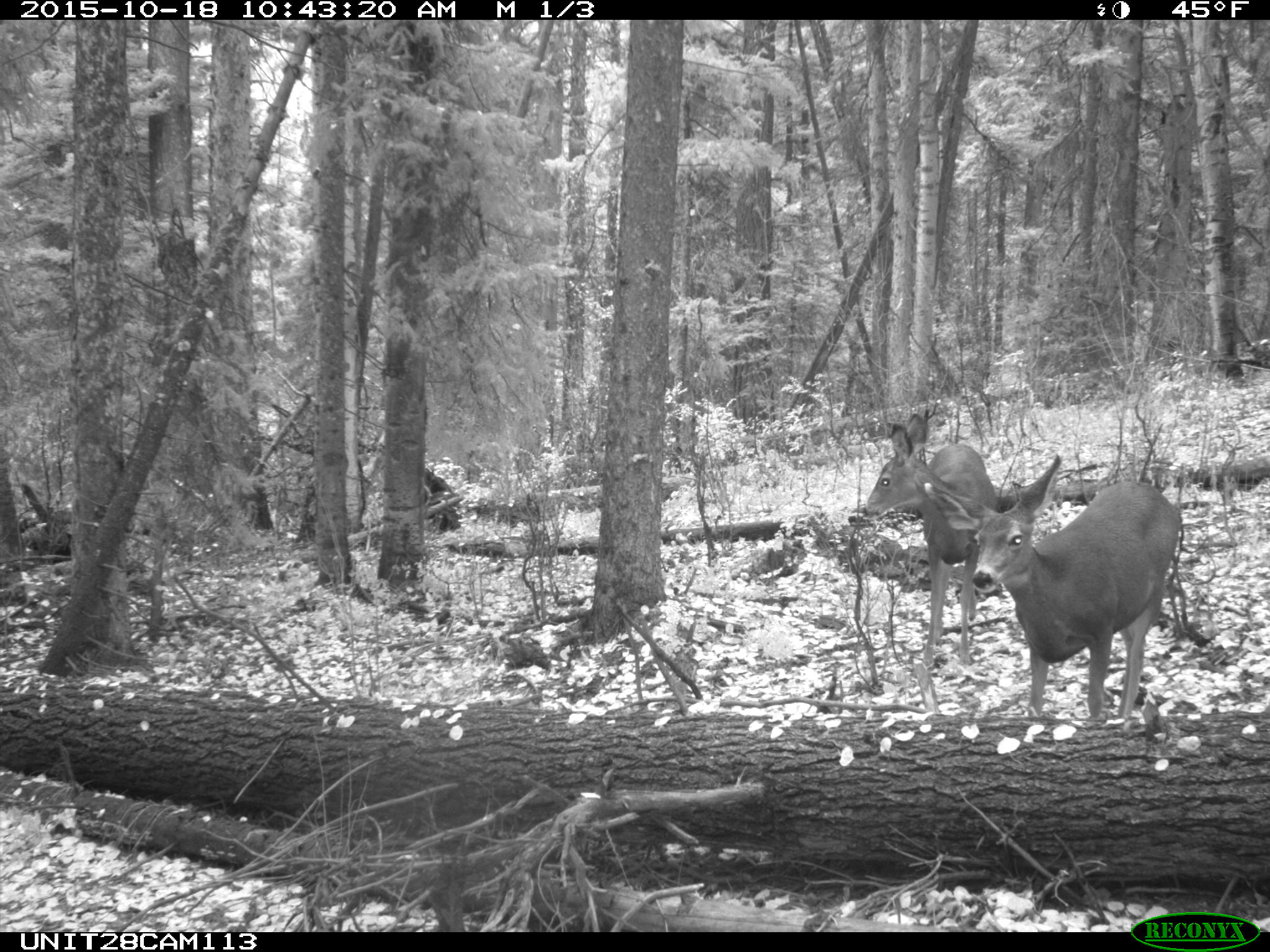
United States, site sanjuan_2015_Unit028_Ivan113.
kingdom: Animalia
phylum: Chordata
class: Mammalia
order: Artiodactyla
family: Cervidae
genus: Odocoileus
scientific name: Odocoileus hemionus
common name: mule deer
Odocoileus hemionus (mule deer).